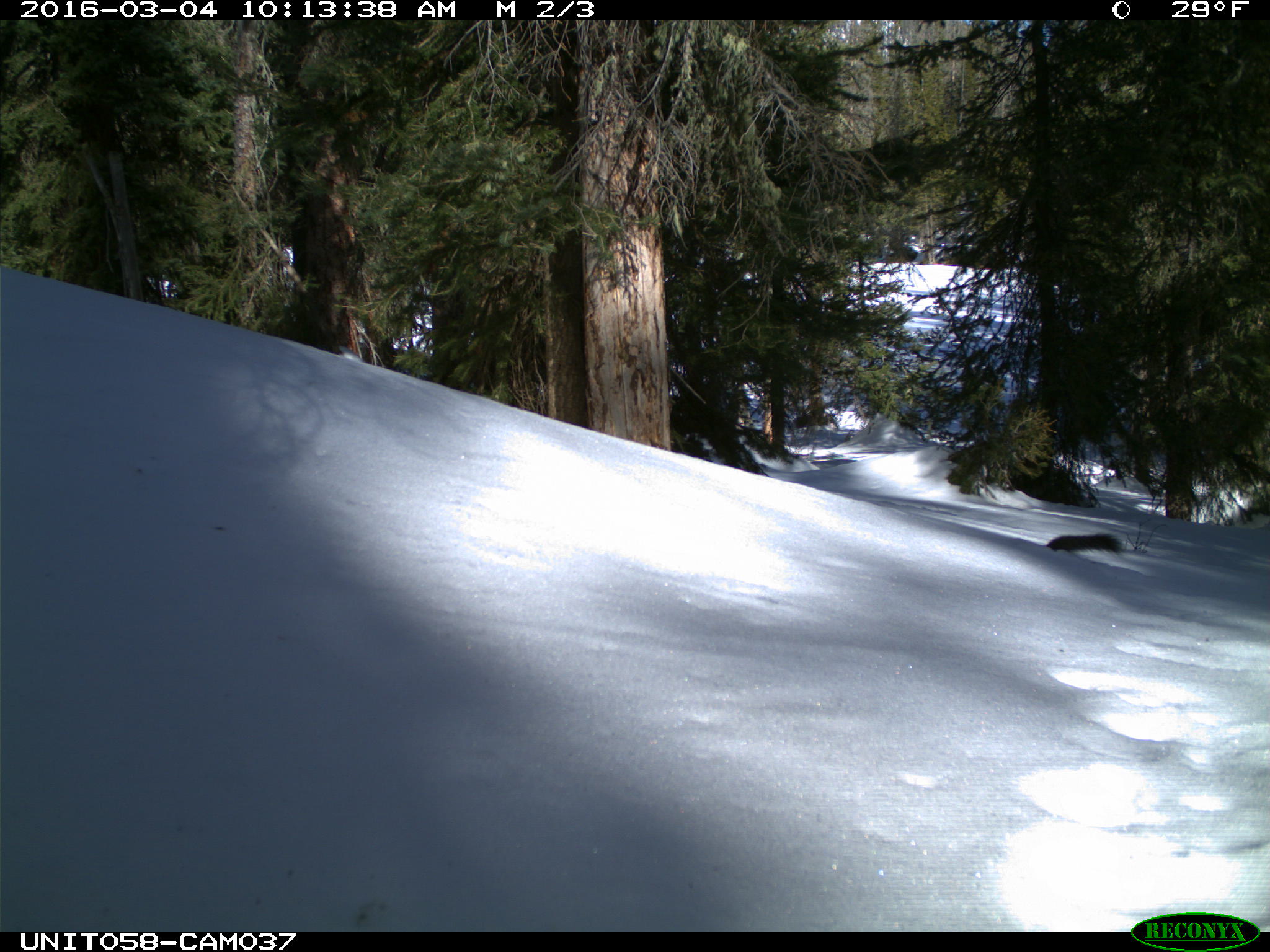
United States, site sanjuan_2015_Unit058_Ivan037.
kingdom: Animalia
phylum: Chordata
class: Mammalia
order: Rodentia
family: Sciuridae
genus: Tamiasciurus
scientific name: Tamiasciurus hudsonicus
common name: american red squirrel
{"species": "Tamiasciurus hudsonicus (american red squirrel)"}